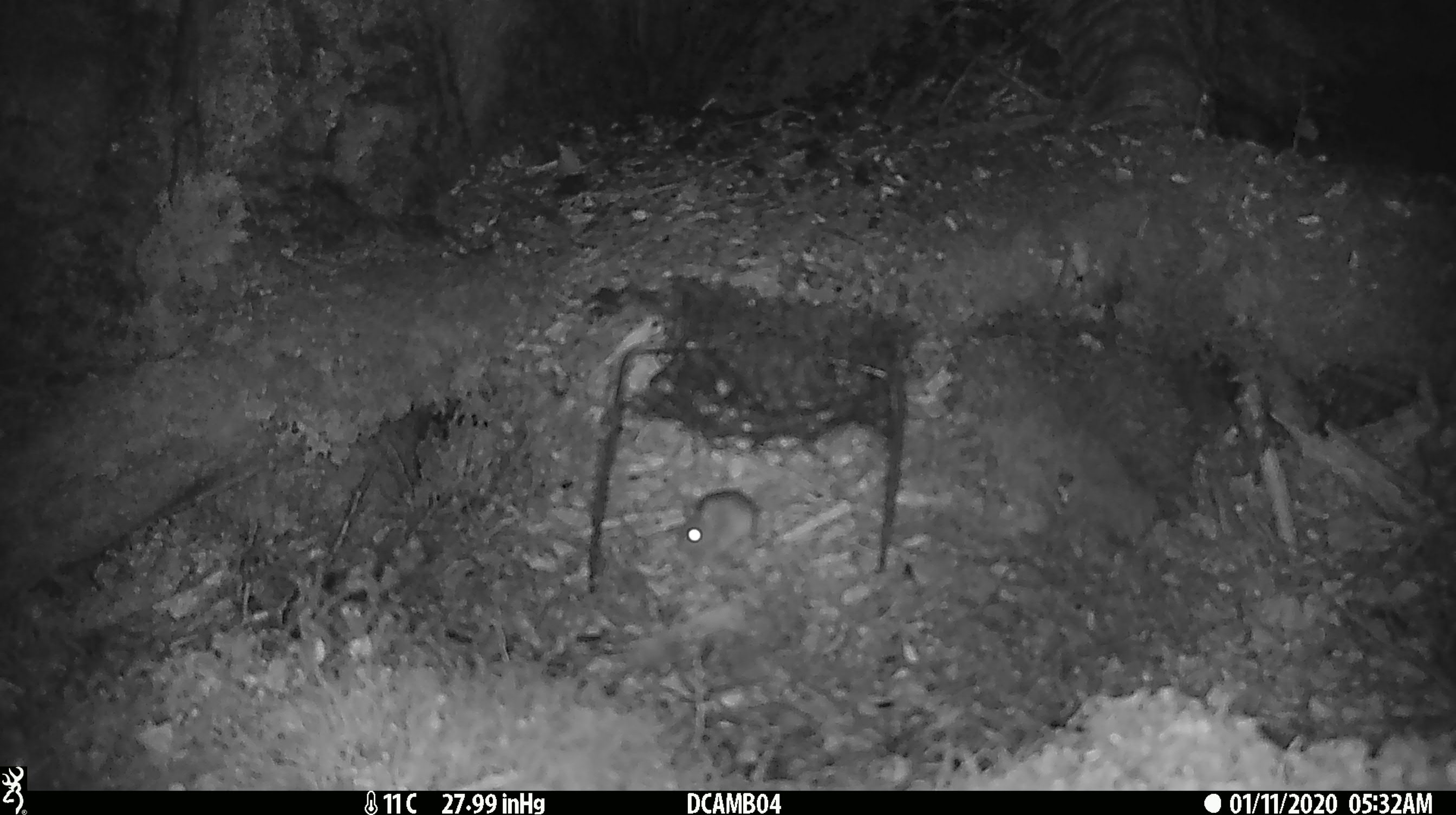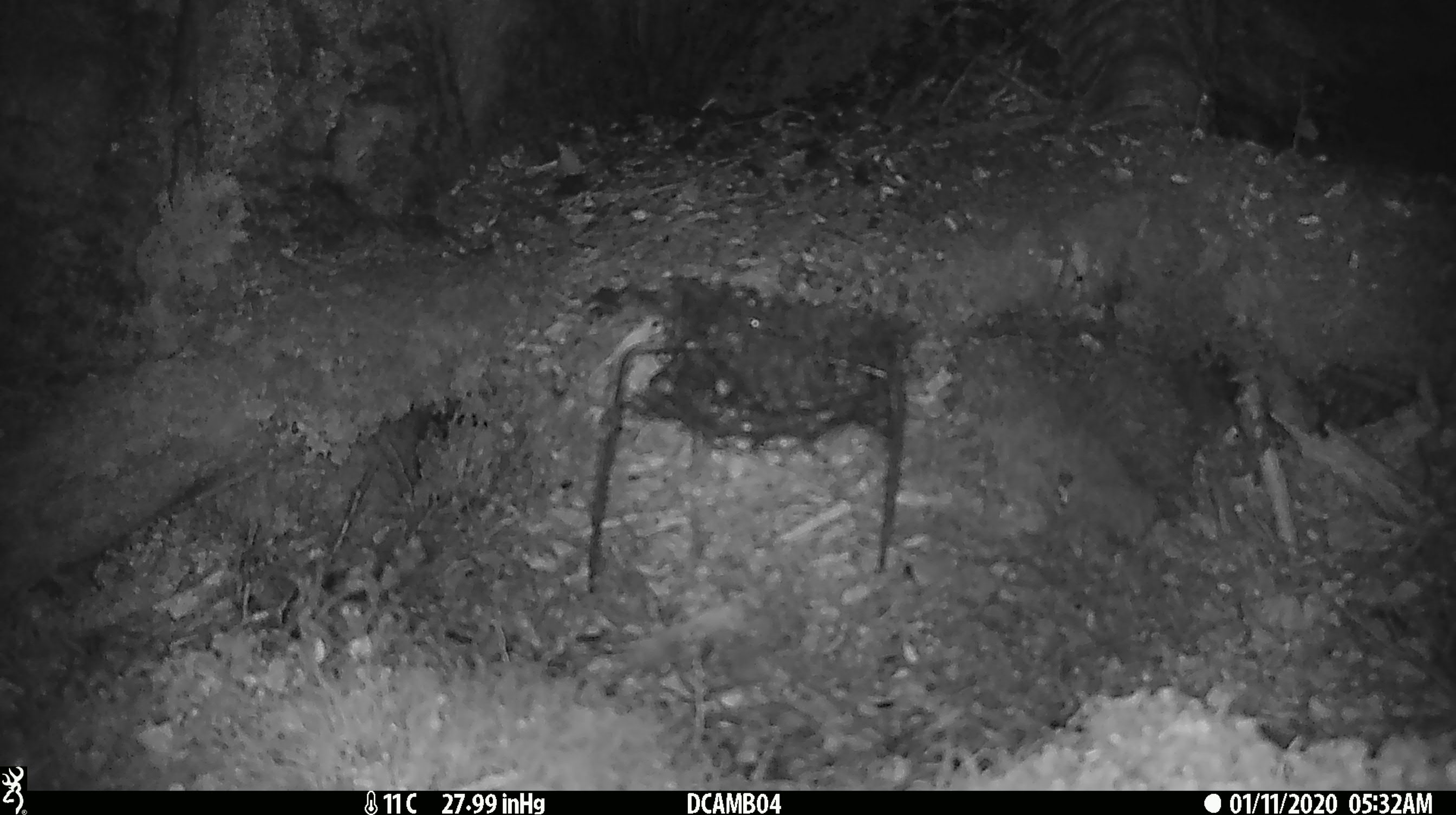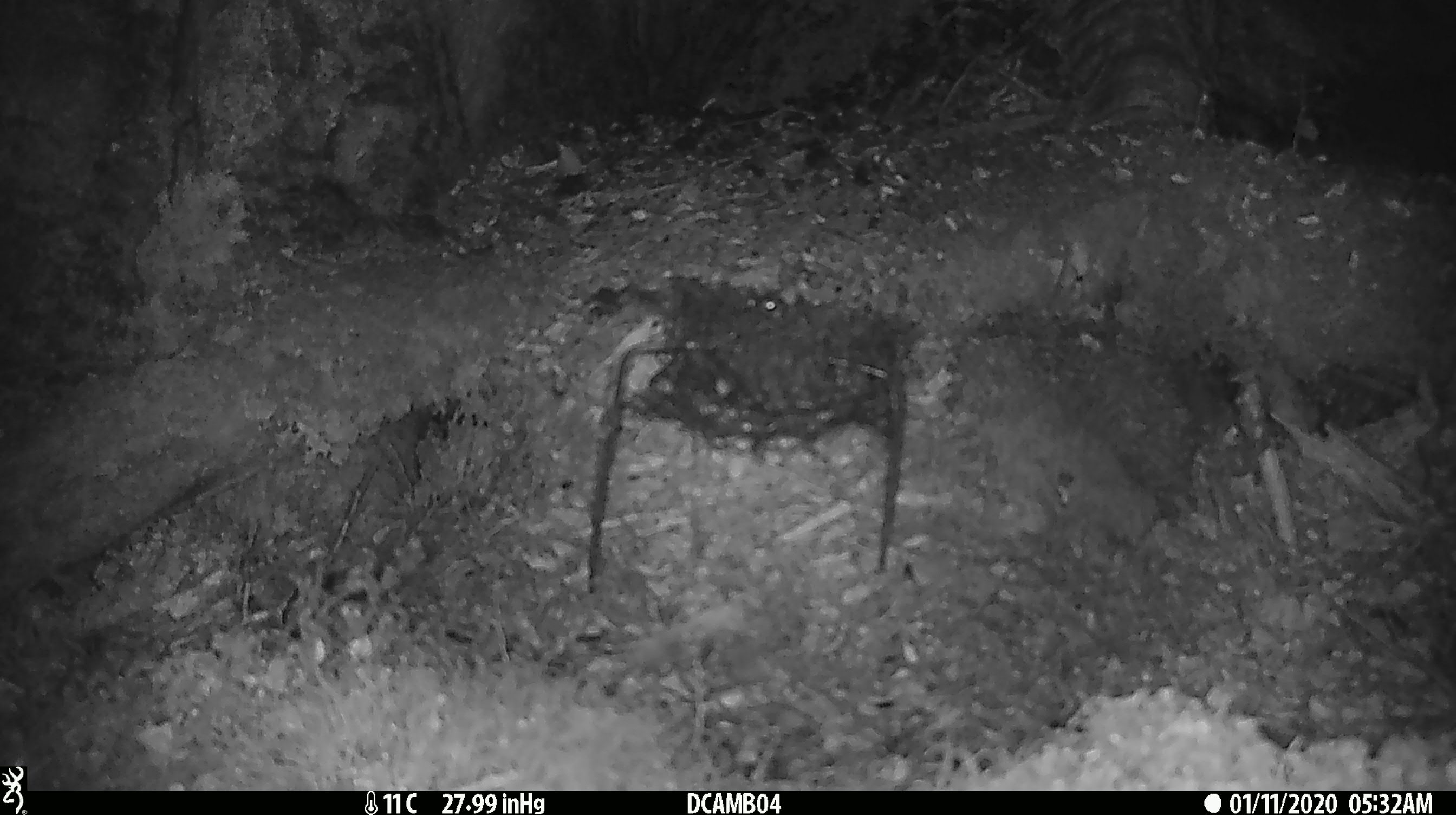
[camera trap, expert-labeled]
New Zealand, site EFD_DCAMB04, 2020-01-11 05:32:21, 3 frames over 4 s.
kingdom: Animalia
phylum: Chordata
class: Mammalia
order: Rodentia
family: Muridae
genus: Mus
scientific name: Mus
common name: mouse